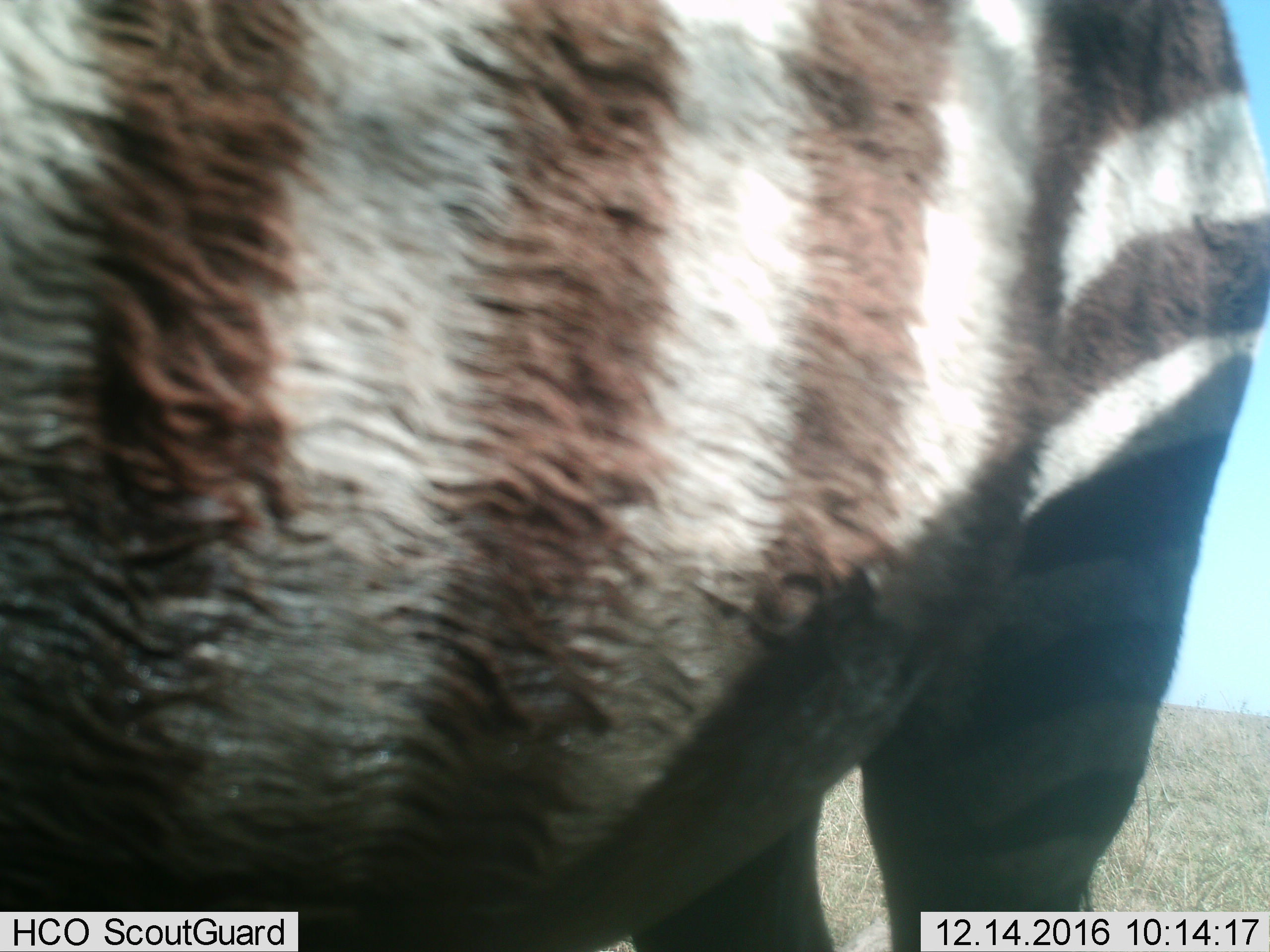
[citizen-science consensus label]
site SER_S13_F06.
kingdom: Animalia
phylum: Chordata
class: Mammalia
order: Perissodactyla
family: Equidae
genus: Equus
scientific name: Equus quagga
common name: plains zebra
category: zebraplains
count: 1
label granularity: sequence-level